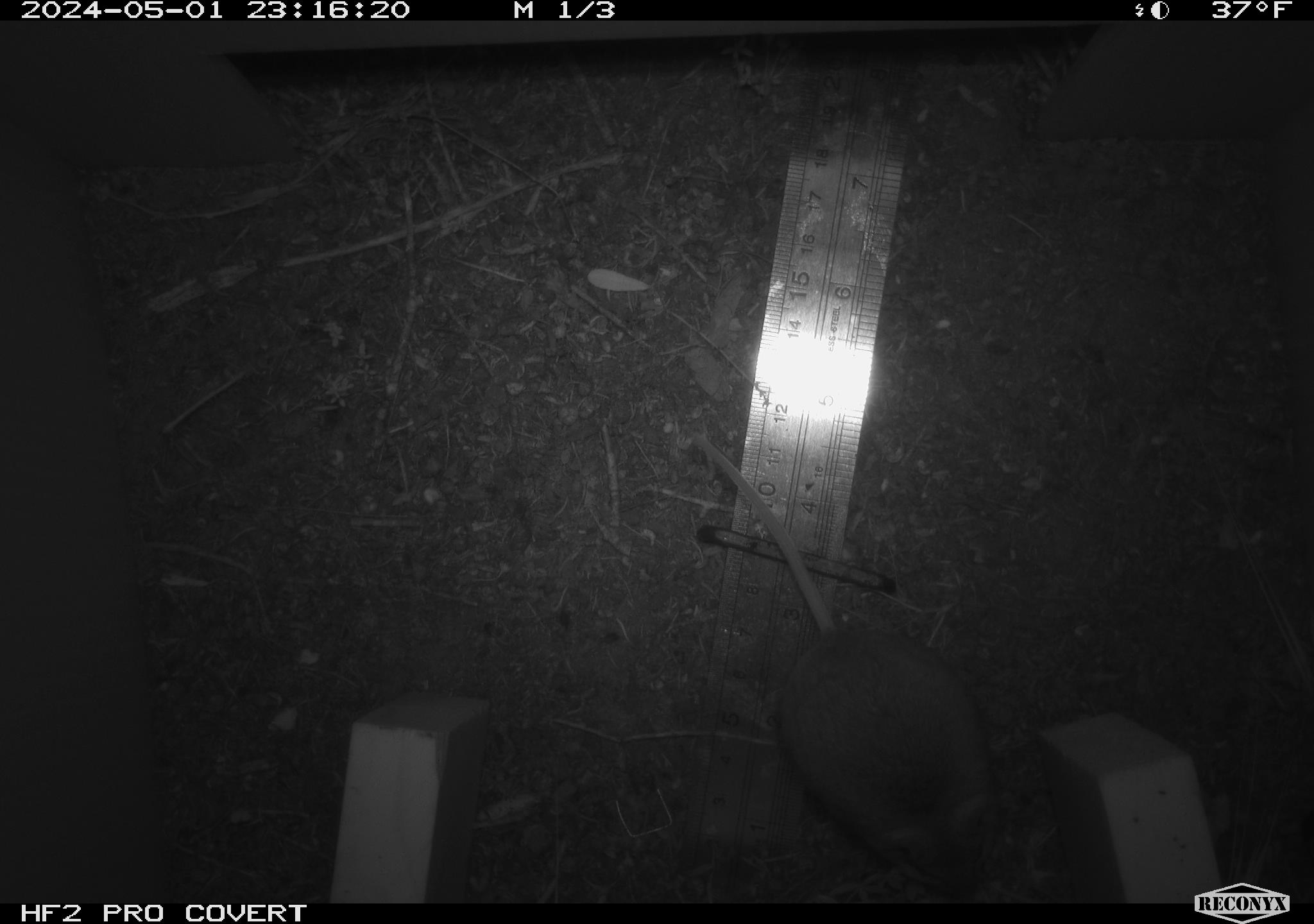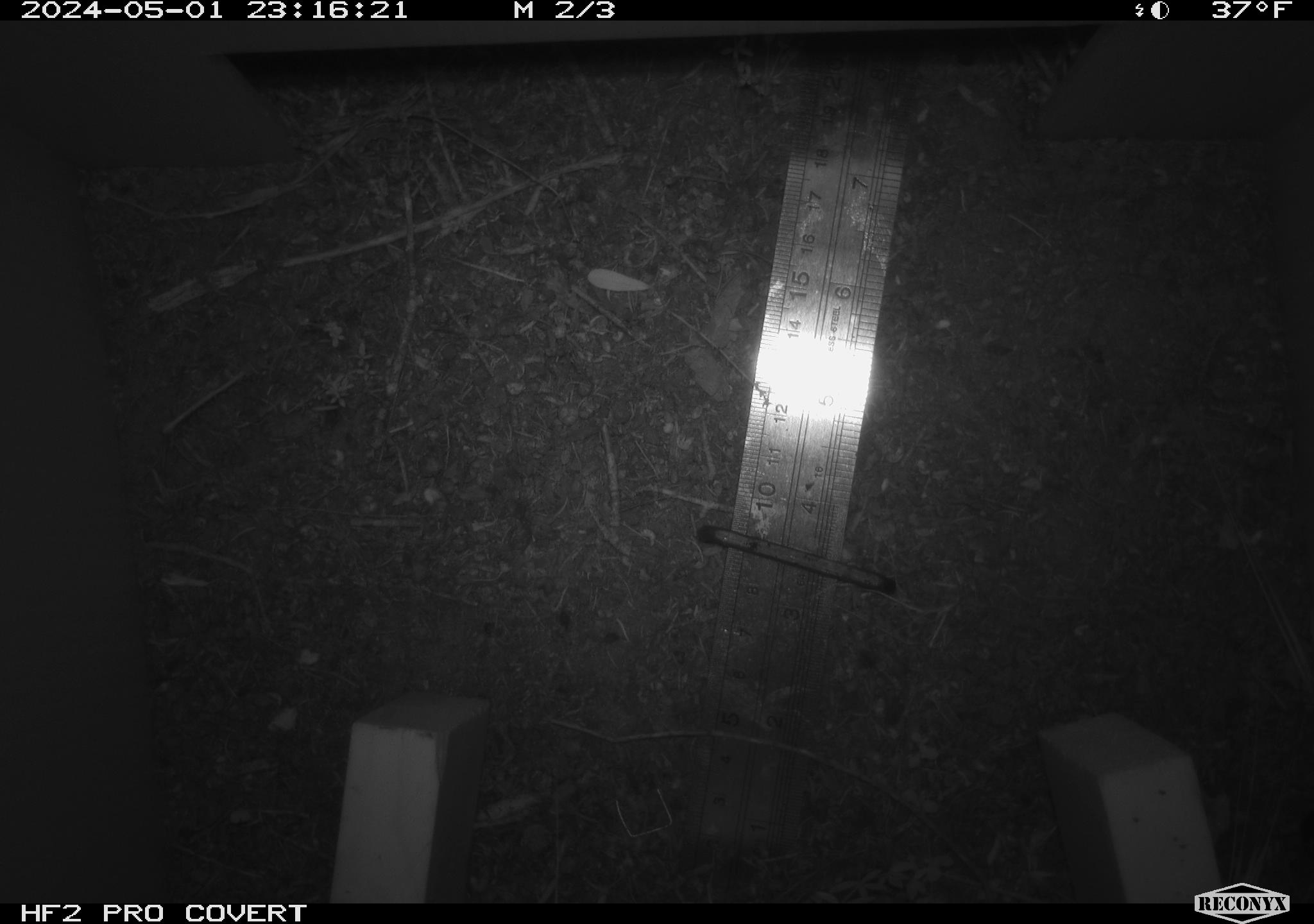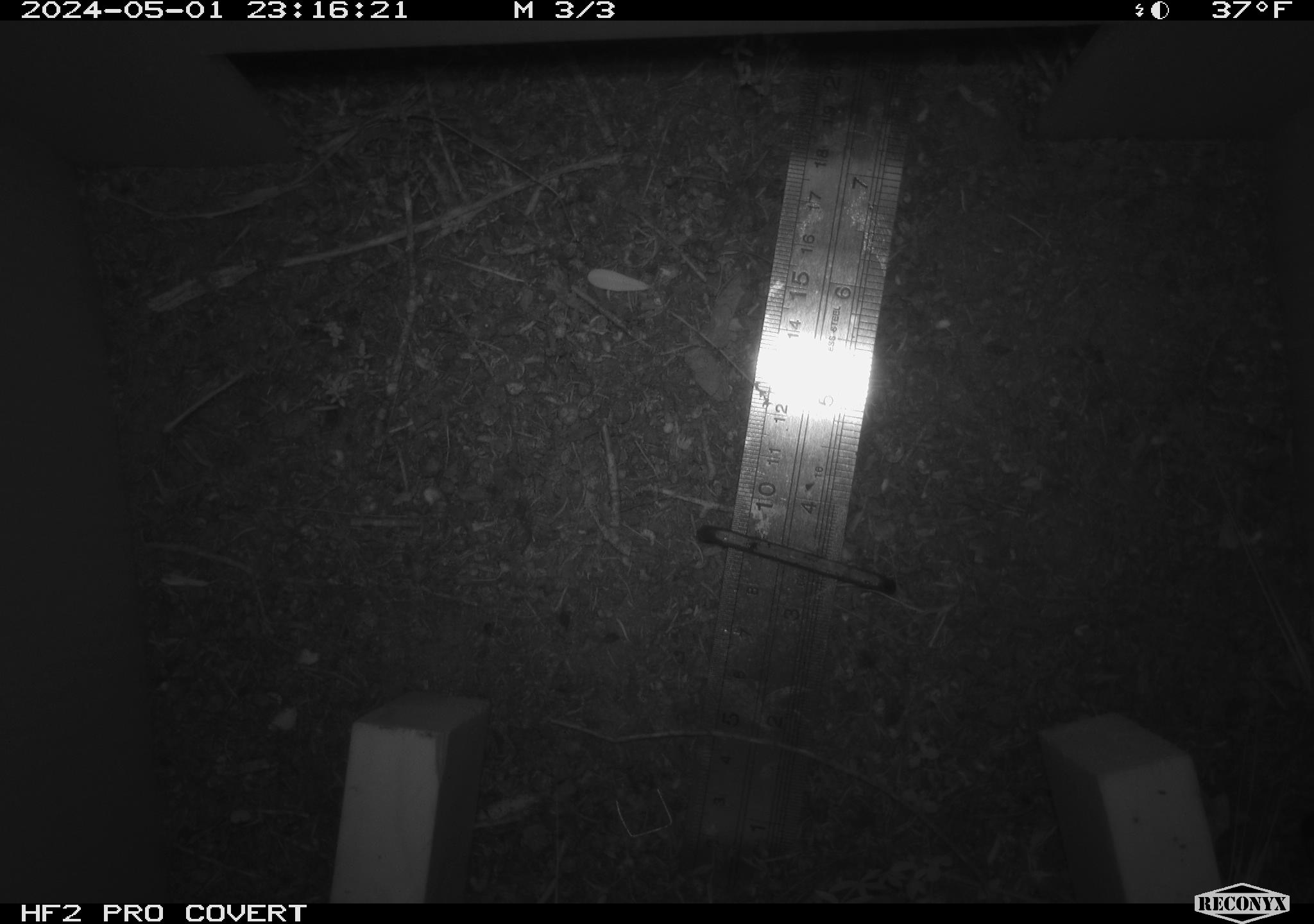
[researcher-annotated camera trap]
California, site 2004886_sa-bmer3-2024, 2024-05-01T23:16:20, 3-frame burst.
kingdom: Animalia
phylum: Chordata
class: Mammalia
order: Rodentia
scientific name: Rodentia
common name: mouse species